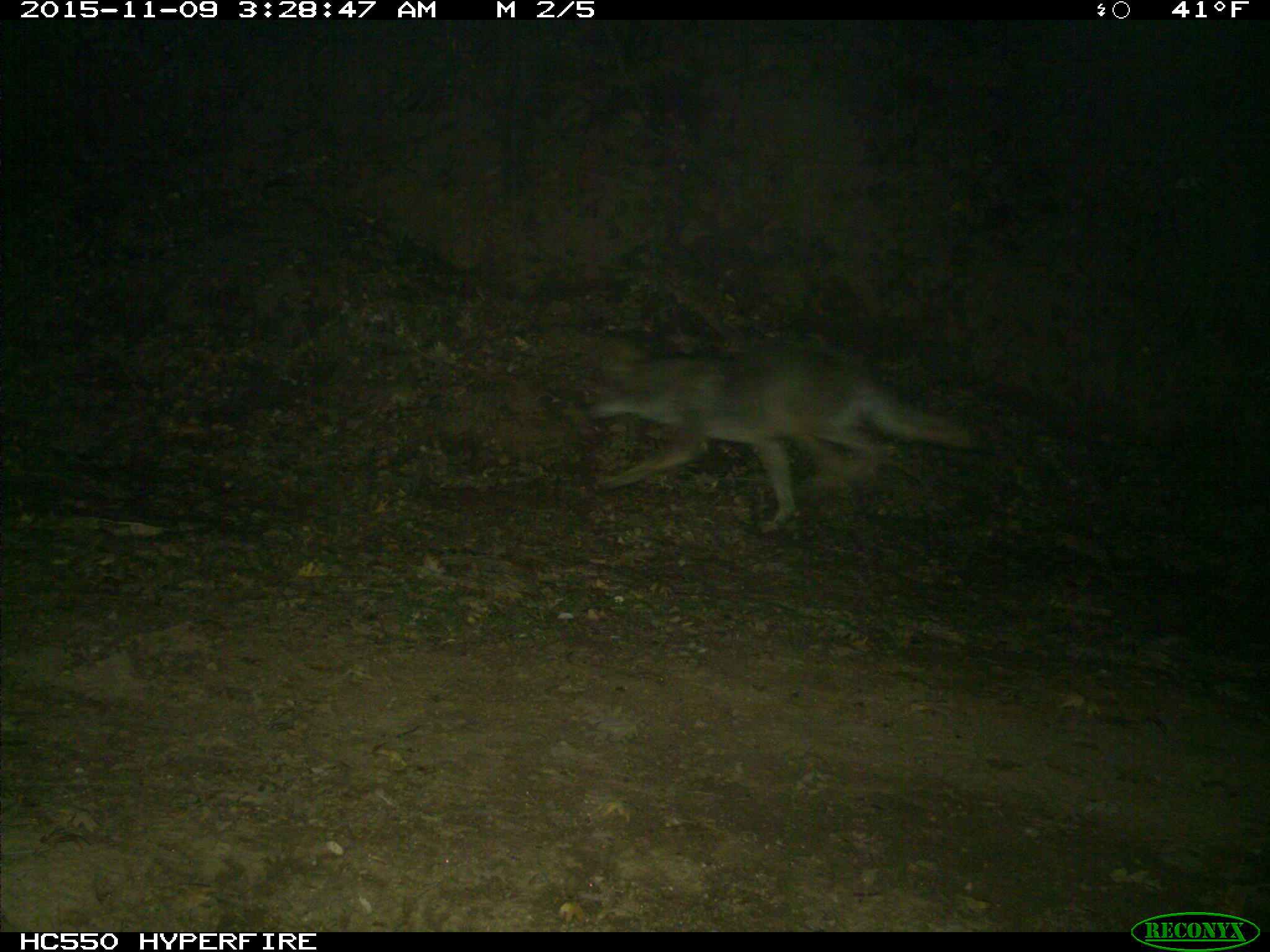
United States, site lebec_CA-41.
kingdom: Animalia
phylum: Chordata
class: Mammalia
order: Carnivora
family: Canidae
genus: Canis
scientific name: Canis latrans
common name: coyote